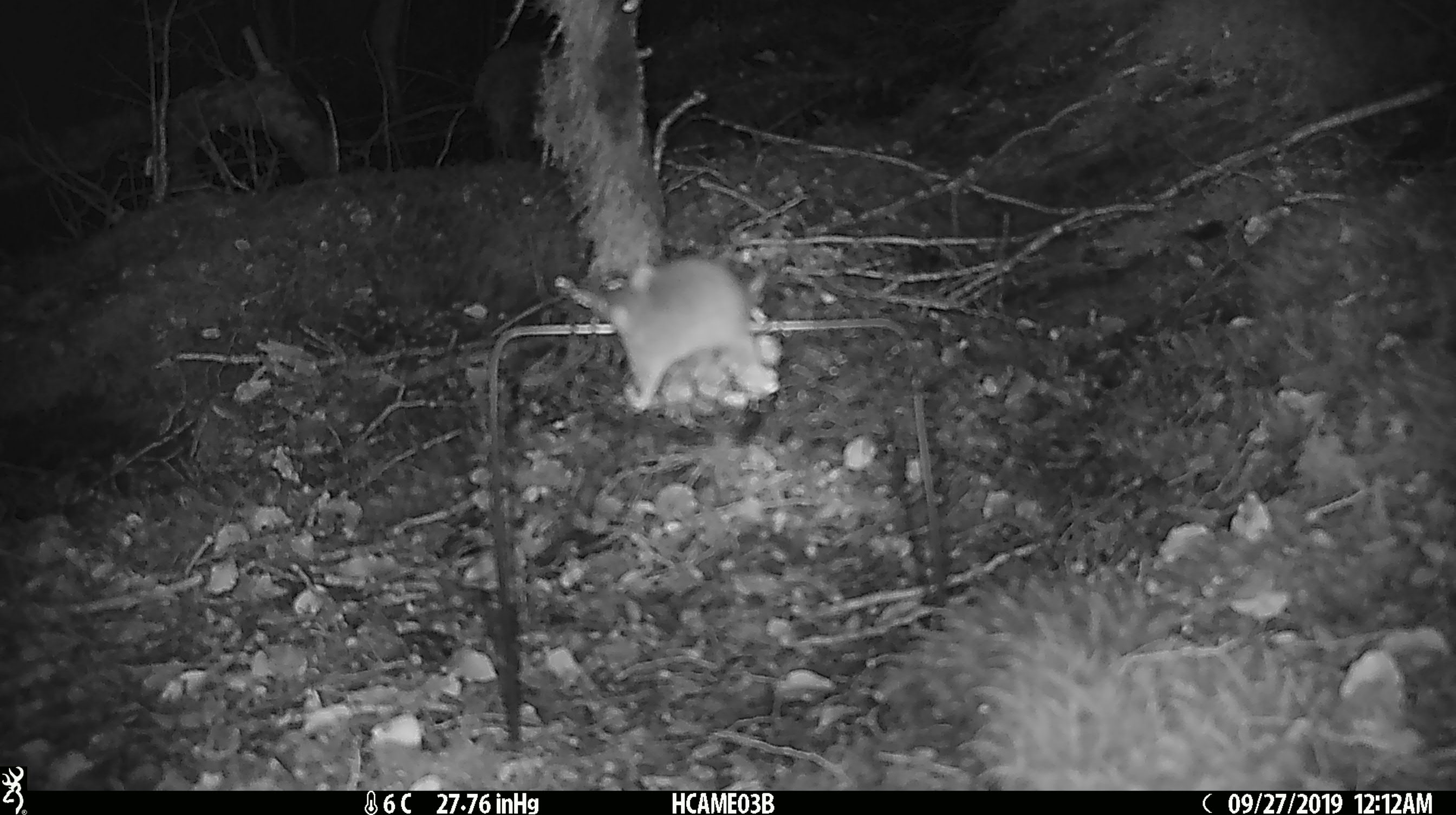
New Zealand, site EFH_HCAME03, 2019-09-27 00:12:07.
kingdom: Animalia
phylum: Chordata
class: Mammalia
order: Rodentia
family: Muridae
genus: Mus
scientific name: Mus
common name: mouse